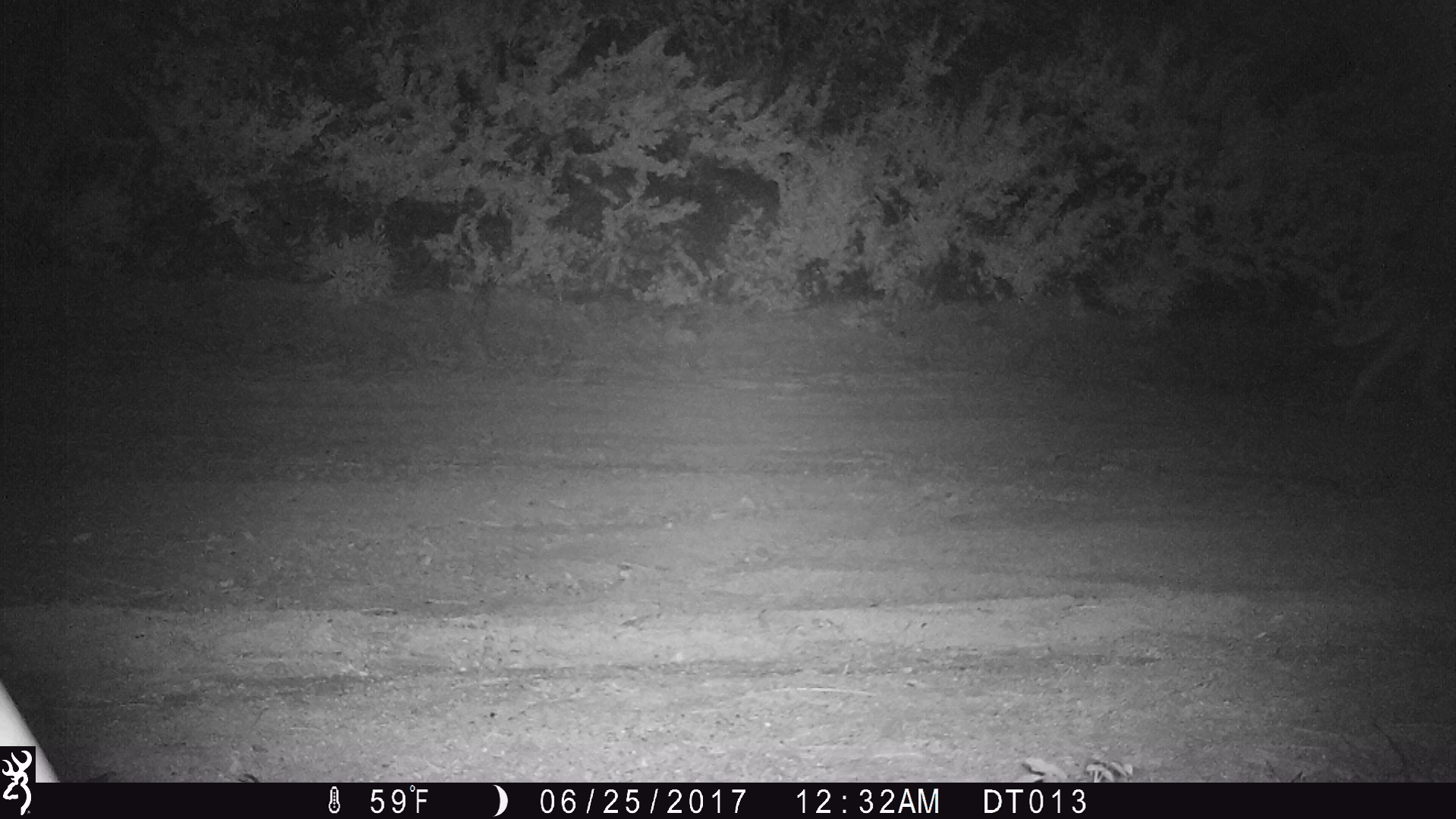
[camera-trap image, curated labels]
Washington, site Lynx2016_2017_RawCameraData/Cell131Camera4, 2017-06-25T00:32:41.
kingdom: Animalia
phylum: Chordata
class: Mammalia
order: Carnivora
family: Canidae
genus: Canis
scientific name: Canis latrans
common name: coyote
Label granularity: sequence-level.